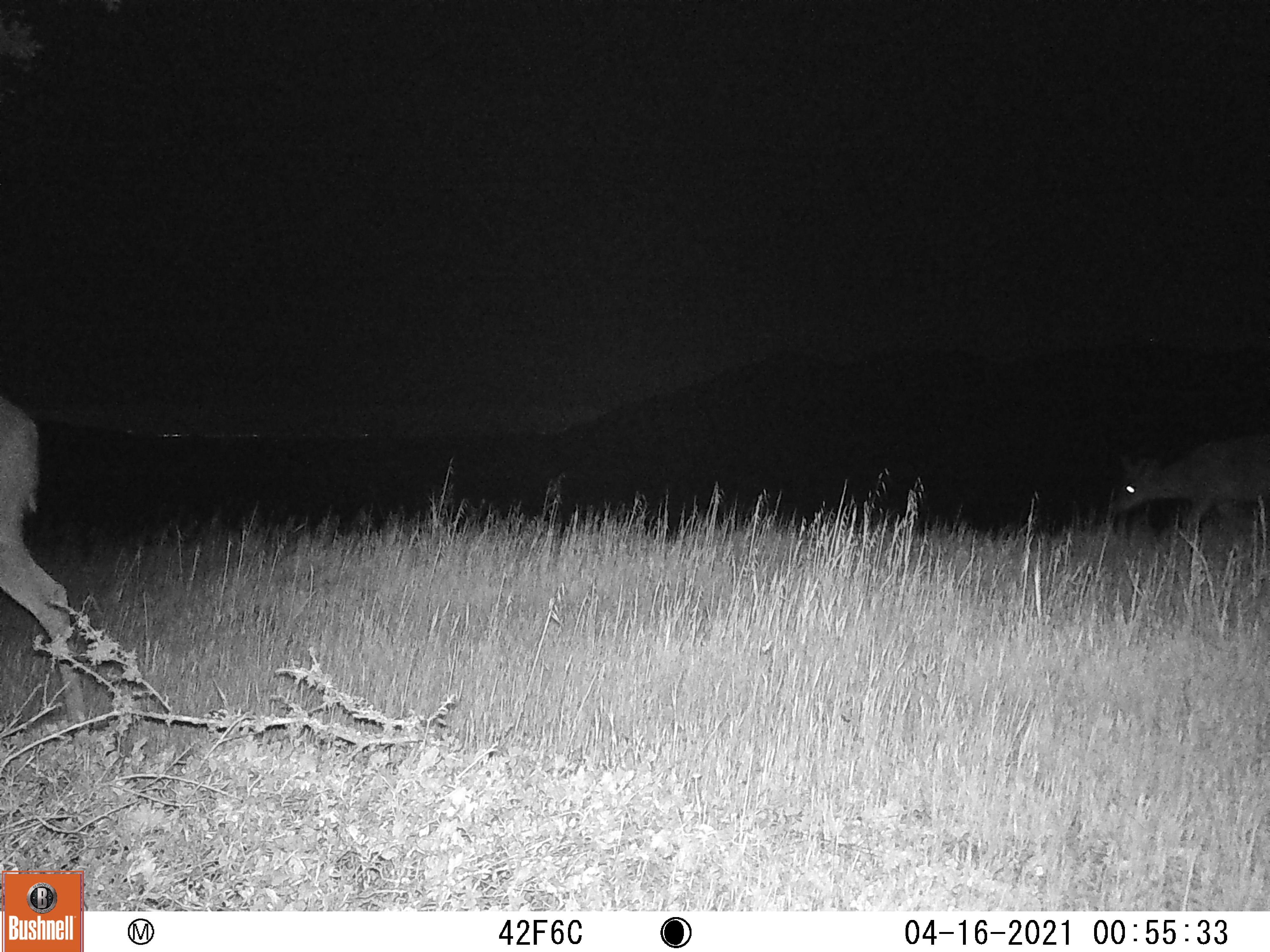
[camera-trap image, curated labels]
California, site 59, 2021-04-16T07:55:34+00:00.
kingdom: Animalia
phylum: Chordata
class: Mammalia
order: Artiodactyla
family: Cervidae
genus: Odocoileus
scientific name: Odocoileus hemionus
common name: mule deer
Mule deer (Odocoileus hemionus).